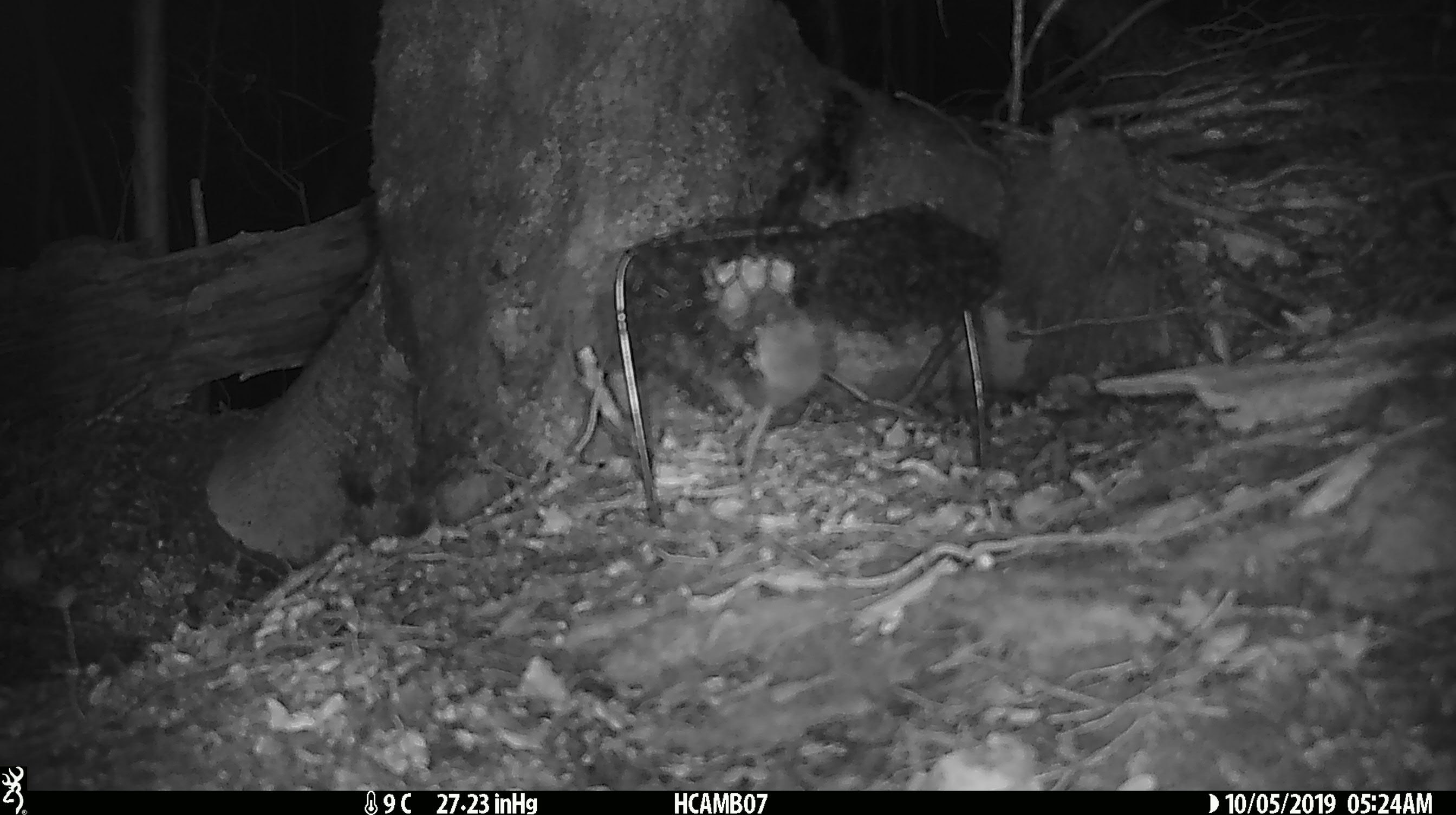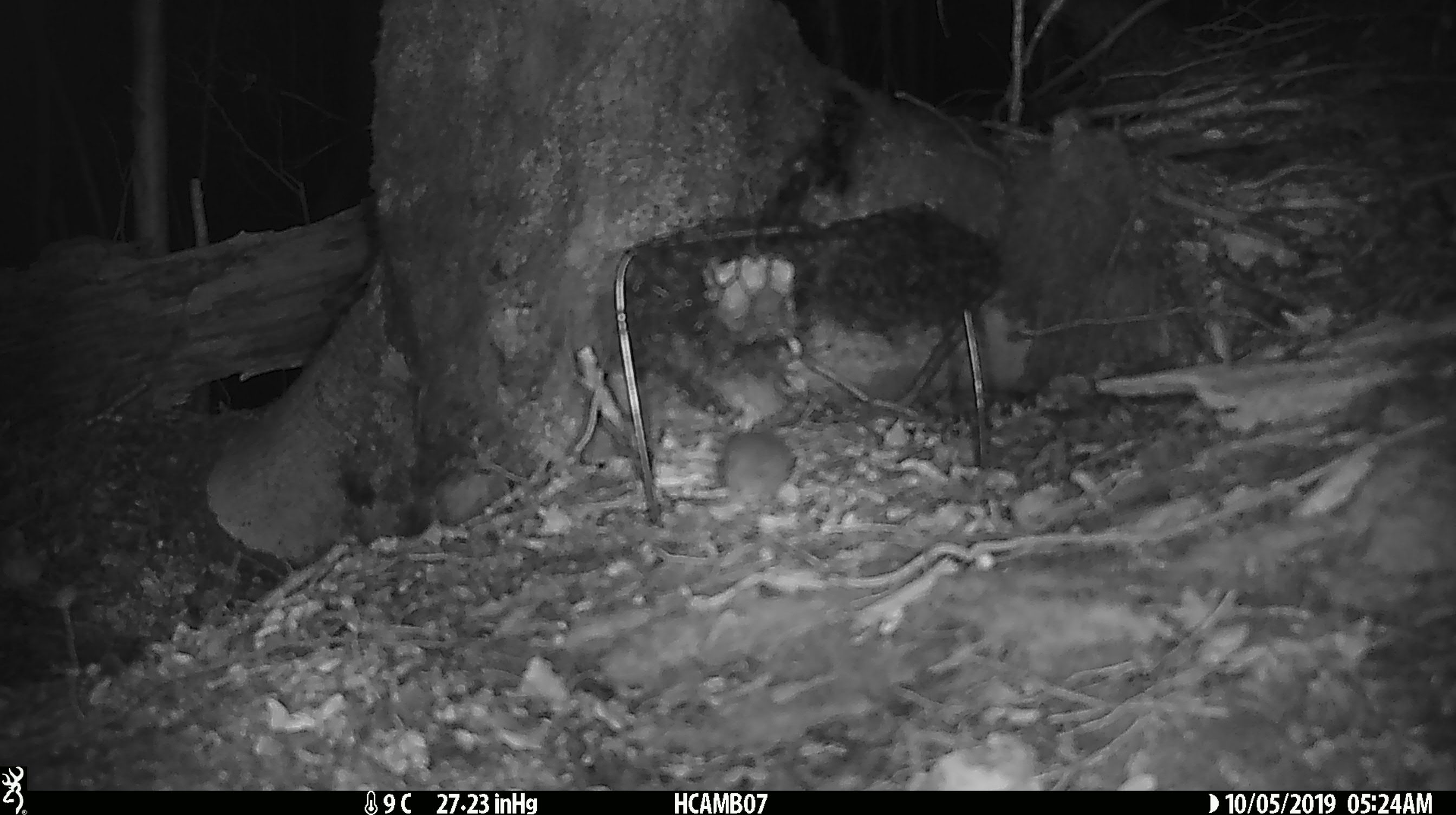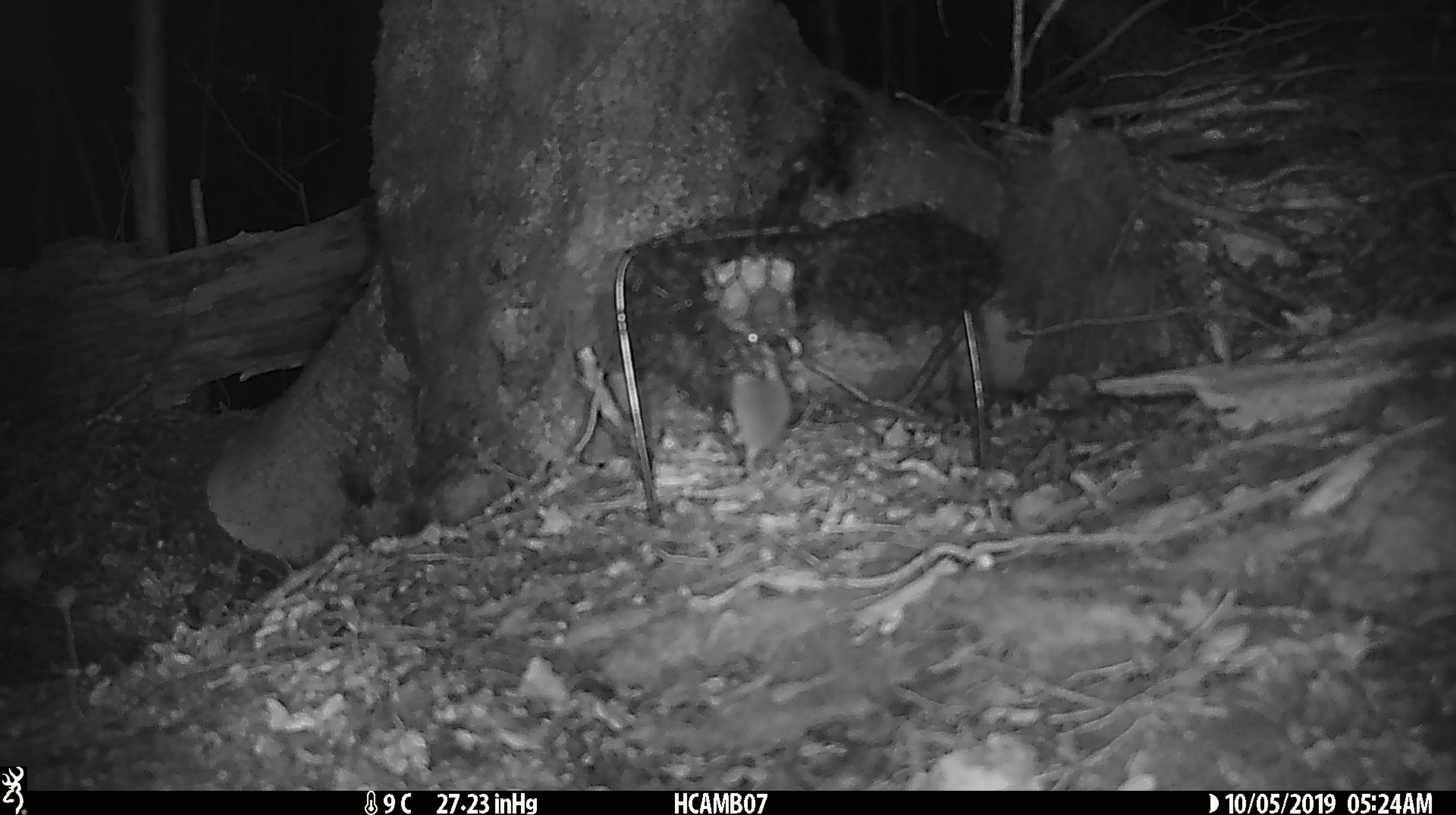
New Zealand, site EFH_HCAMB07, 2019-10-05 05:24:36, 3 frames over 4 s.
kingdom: Animalia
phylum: Chordata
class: Mammalia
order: Rodentia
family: Muridae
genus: Mus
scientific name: Mus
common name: mouse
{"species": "mouse (Mus)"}